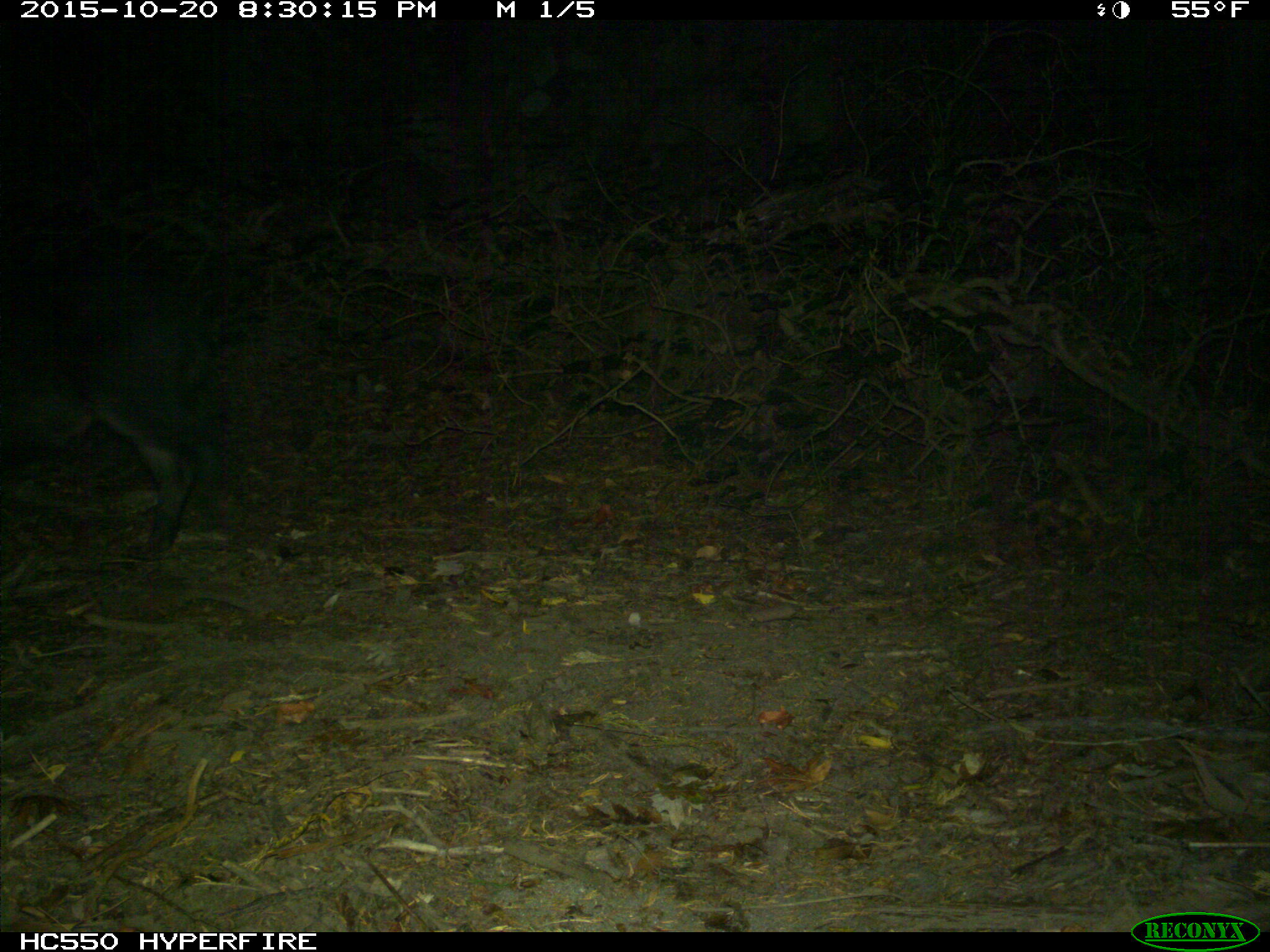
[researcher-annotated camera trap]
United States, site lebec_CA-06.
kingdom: Animalia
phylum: Chordata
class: Mammalia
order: Artiodactyla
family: Suidae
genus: Sus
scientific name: Sus scrofa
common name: wild boar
Sus scrofa (wild boar).